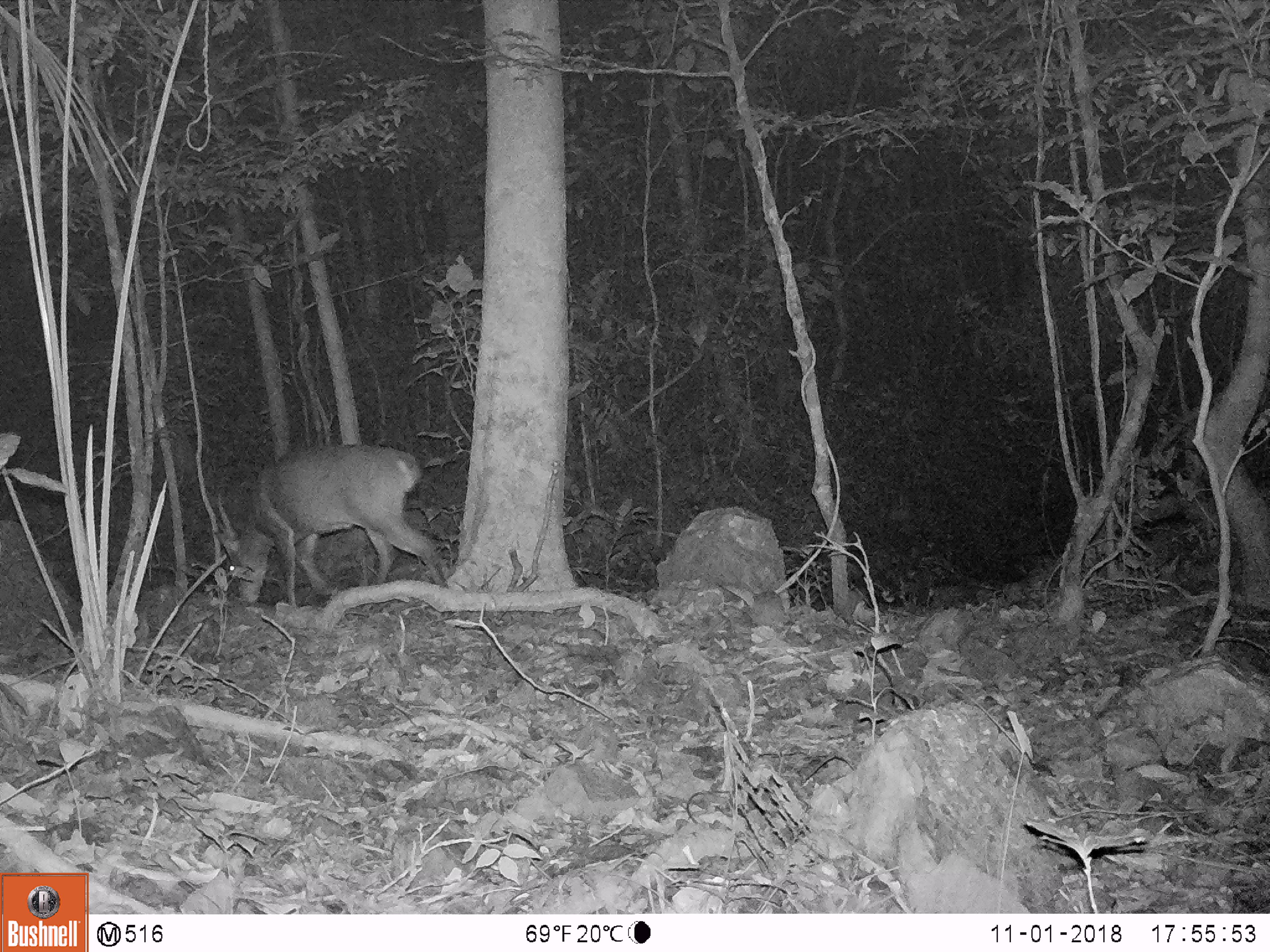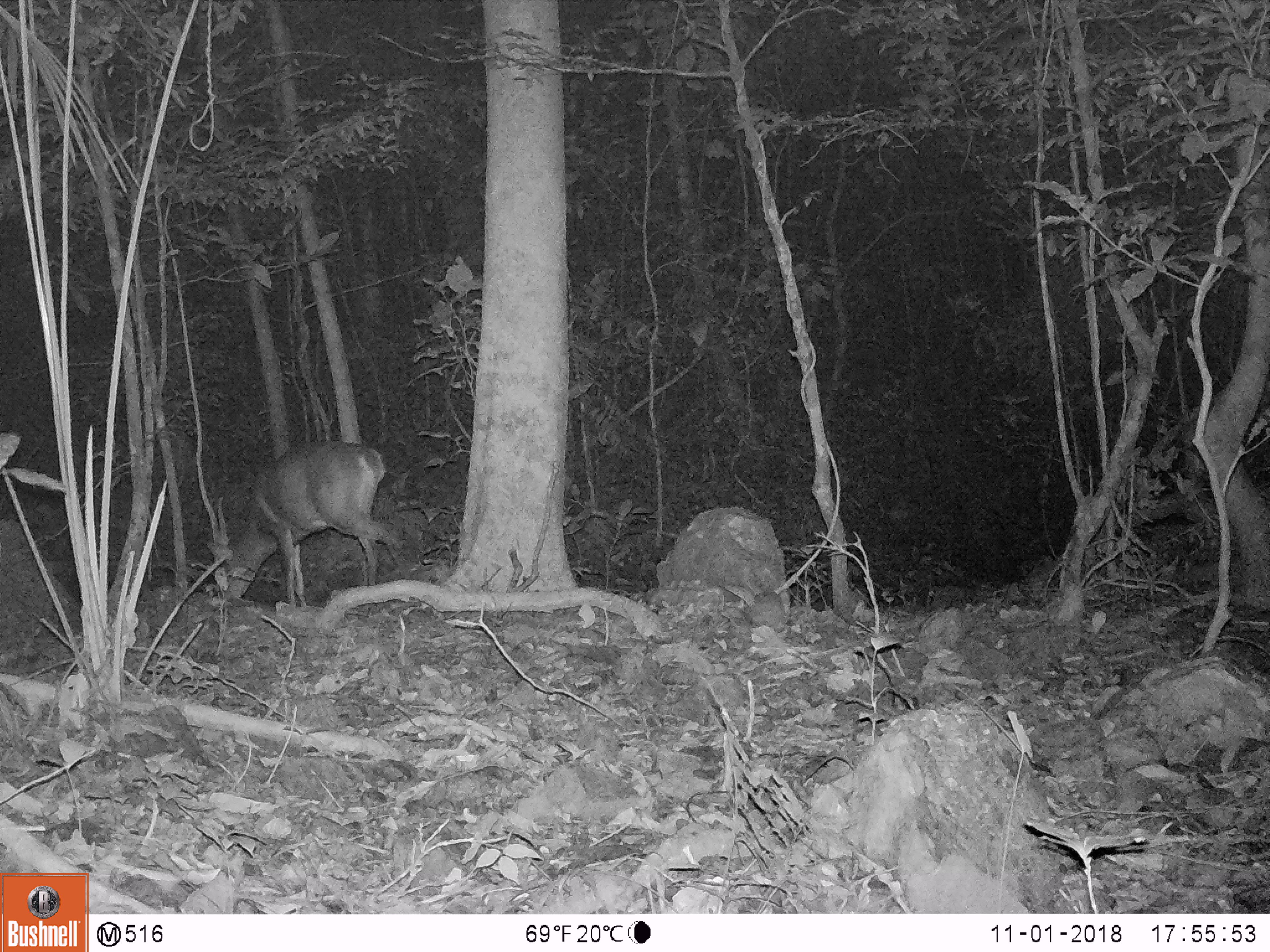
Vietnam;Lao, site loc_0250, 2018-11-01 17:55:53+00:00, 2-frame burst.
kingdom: Animalia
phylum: Chordata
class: Mammalia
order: Artiodactyla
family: Cervidae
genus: Muntiacus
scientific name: Muntiacus vuquangensis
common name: large-antlered muntjac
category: large antlered muntjac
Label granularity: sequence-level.